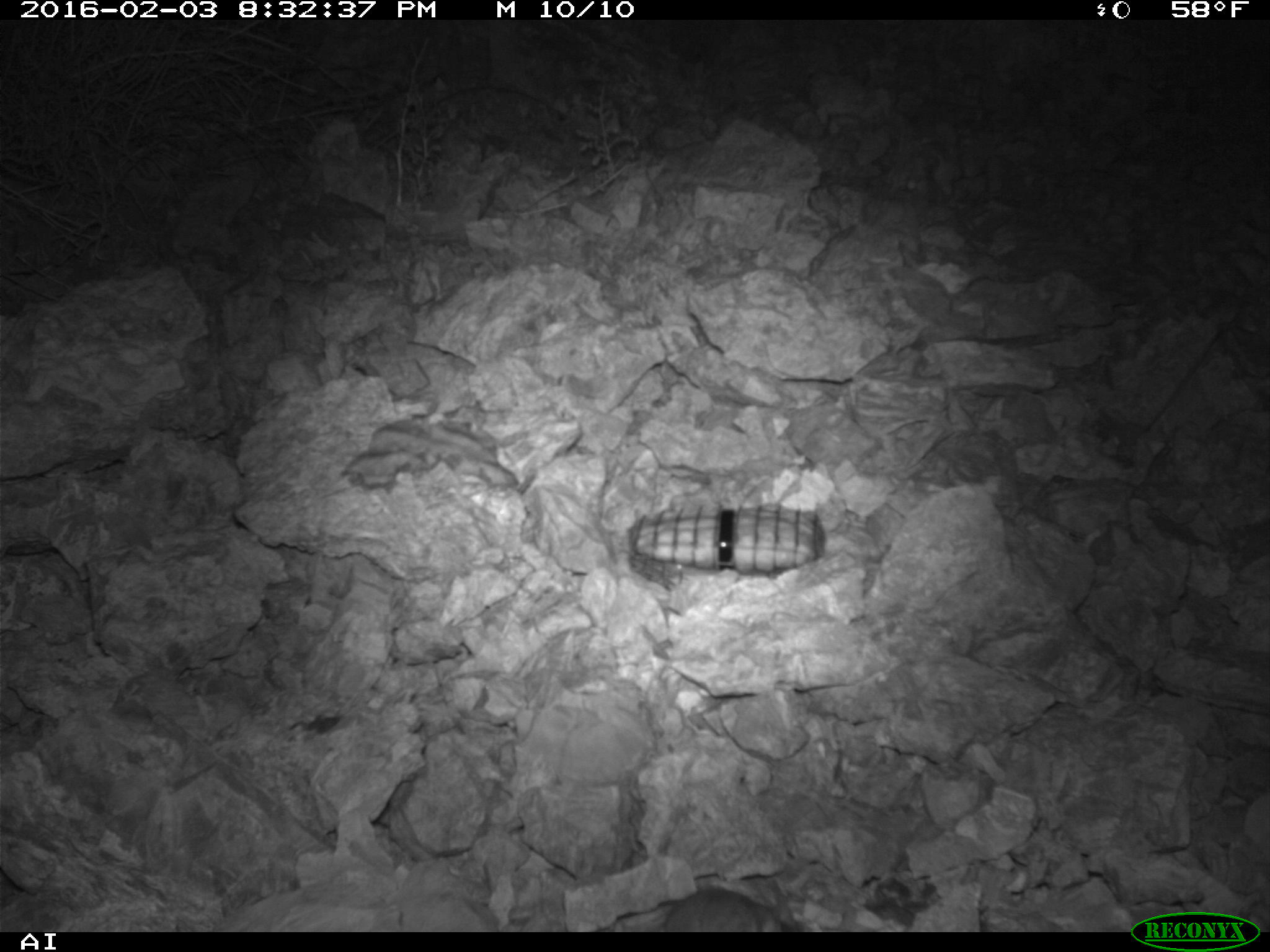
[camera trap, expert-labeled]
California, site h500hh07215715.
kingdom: Animalia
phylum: Chordata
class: Mammalia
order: Rodentia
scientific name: Rodentia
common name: rodent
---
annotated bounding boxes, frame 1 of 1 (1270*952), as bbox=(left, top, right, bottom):
rodent: bbox=(656, 886, 781, 932)